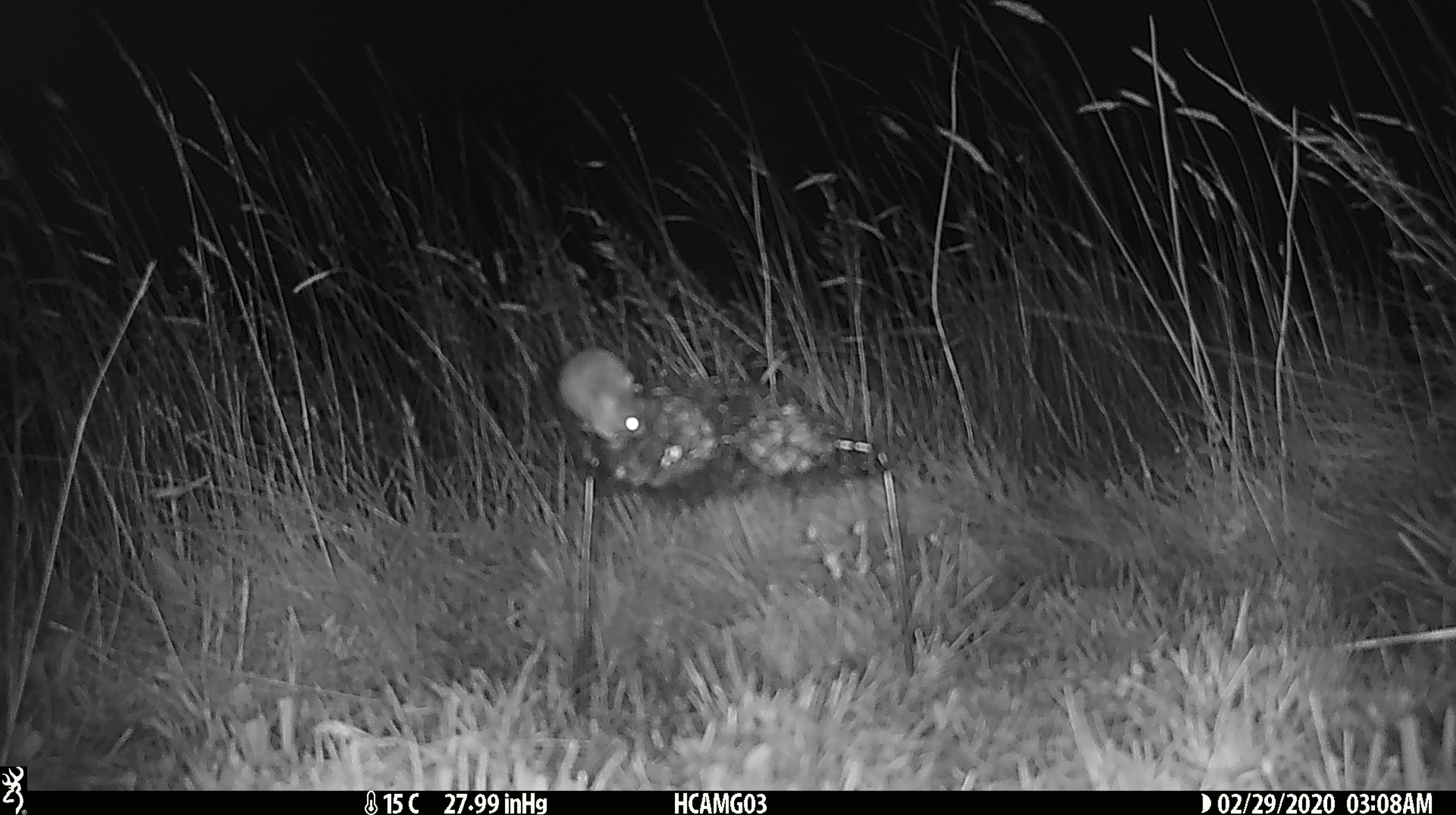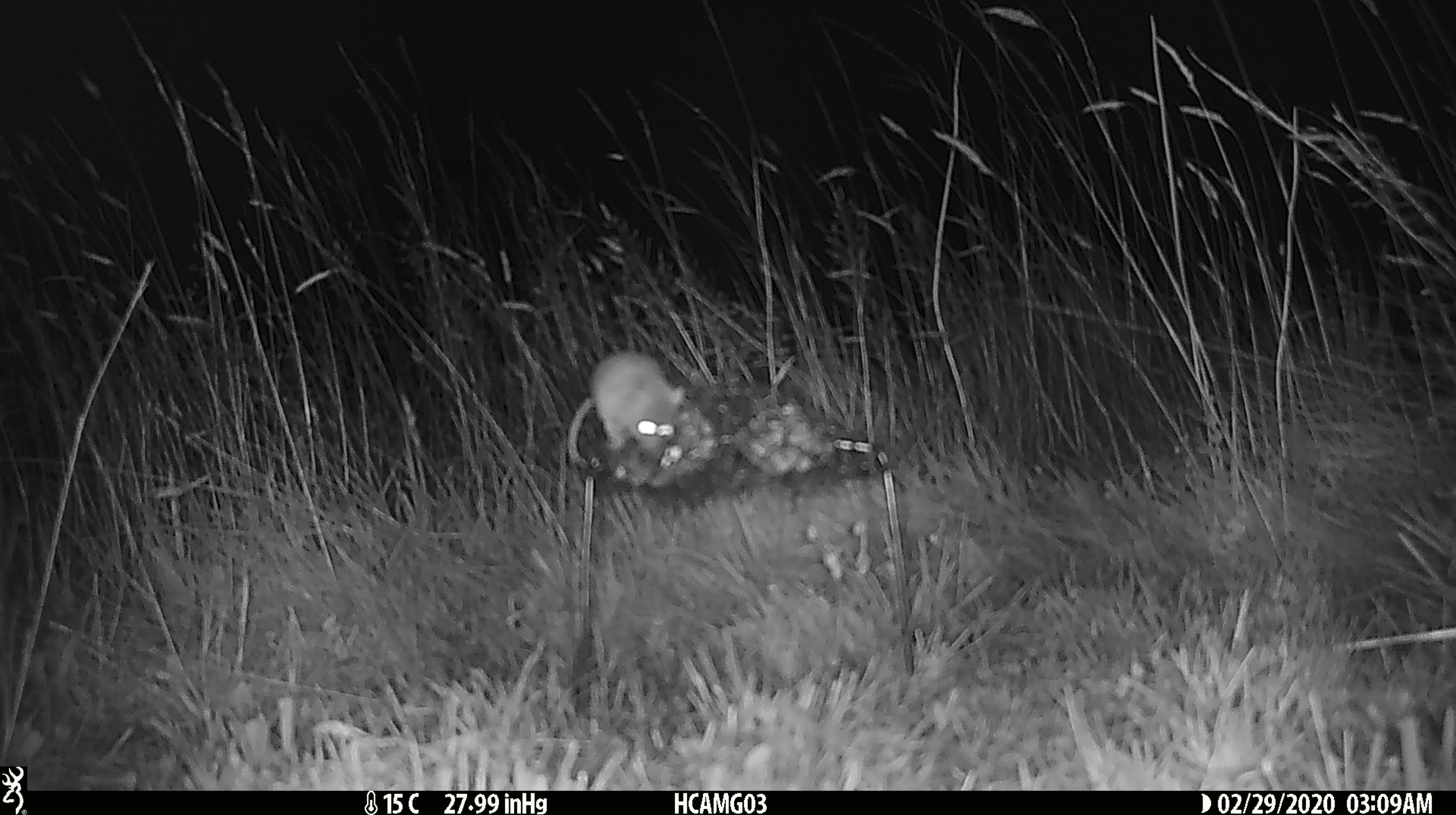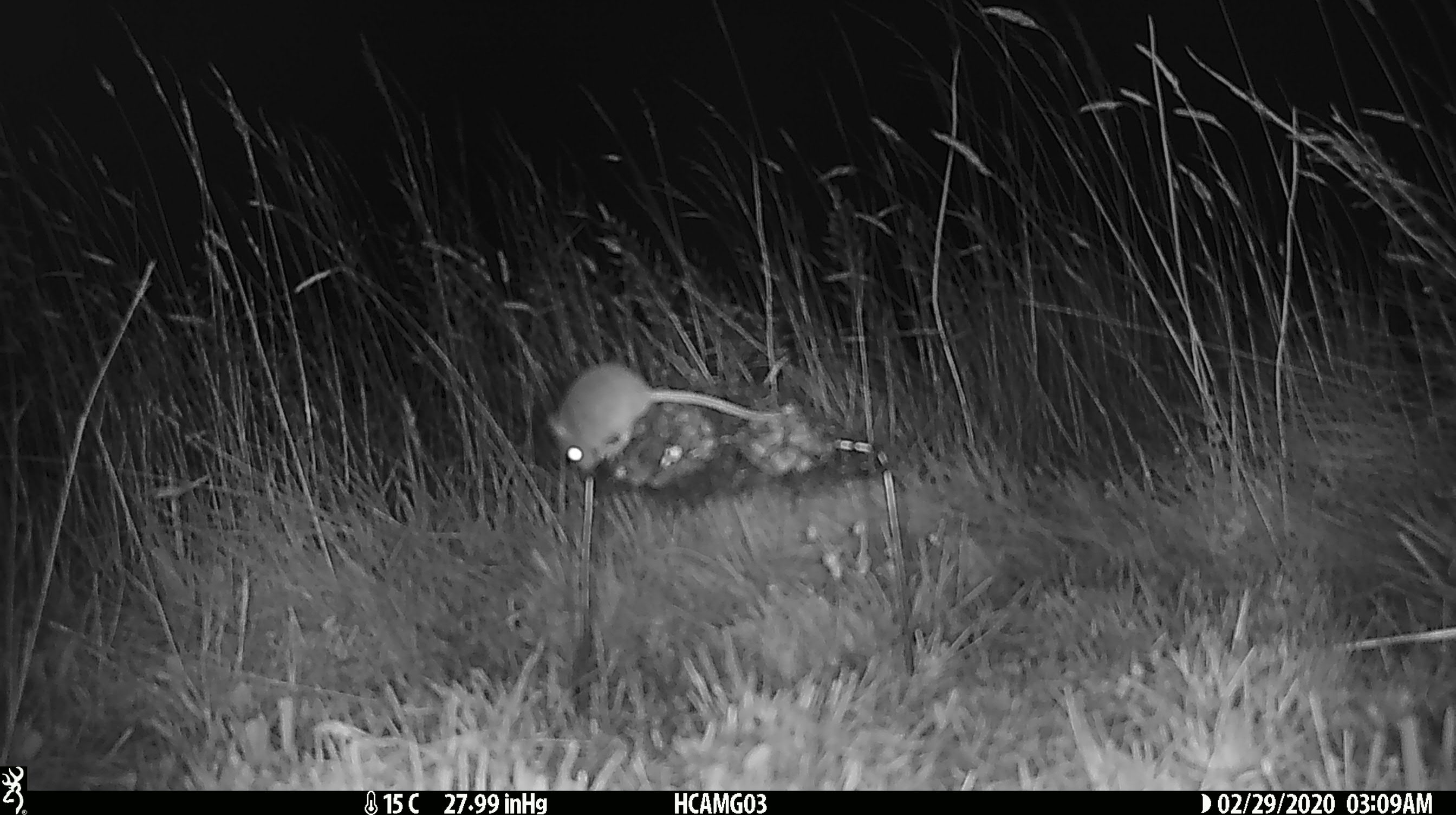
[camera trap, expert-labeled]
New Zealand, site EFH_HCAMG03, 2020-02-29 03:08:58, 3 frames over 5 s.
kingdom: Animalia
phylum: Chordata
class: Mammalia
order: Rodentia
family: Muridae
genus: Mus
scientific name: Mus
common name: mouse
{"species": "mouse (Mus)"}